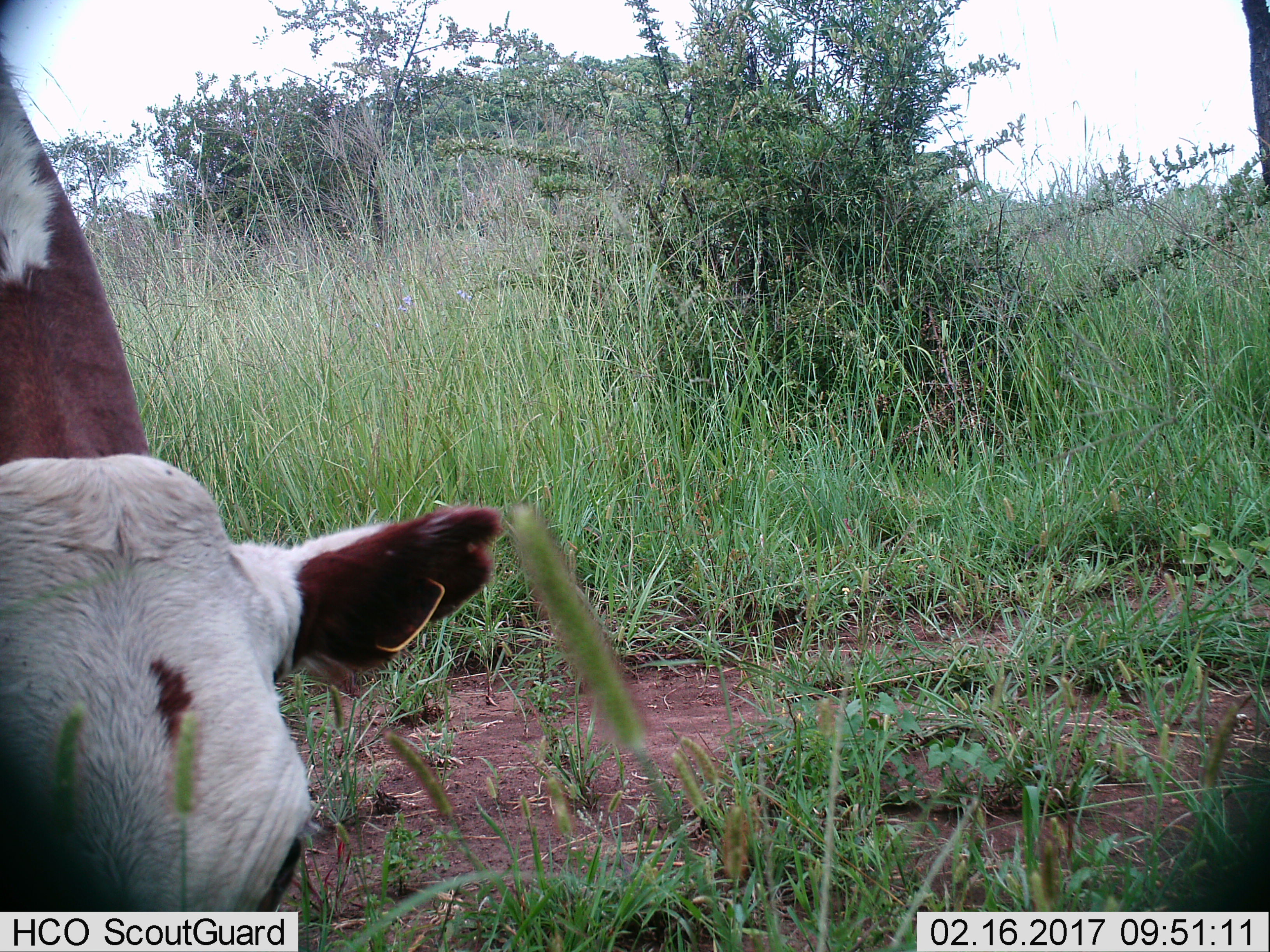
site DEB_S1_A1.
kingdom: Animalia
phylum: Chordata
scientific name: Vertebrata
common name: domestic animal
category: domesticanimal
Domesticanimal (domestic animal) (Vertebrata), count 1. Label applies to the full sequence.